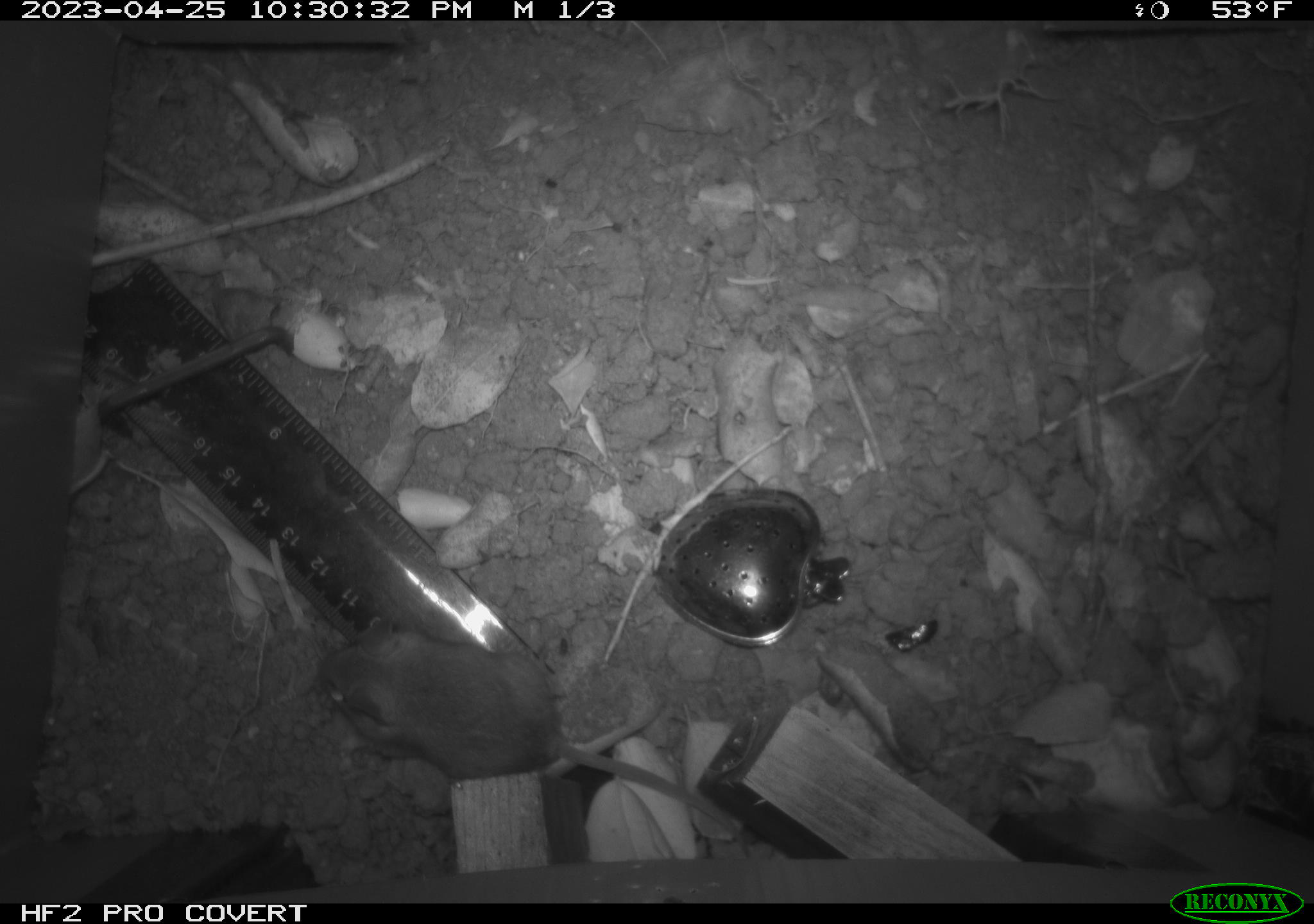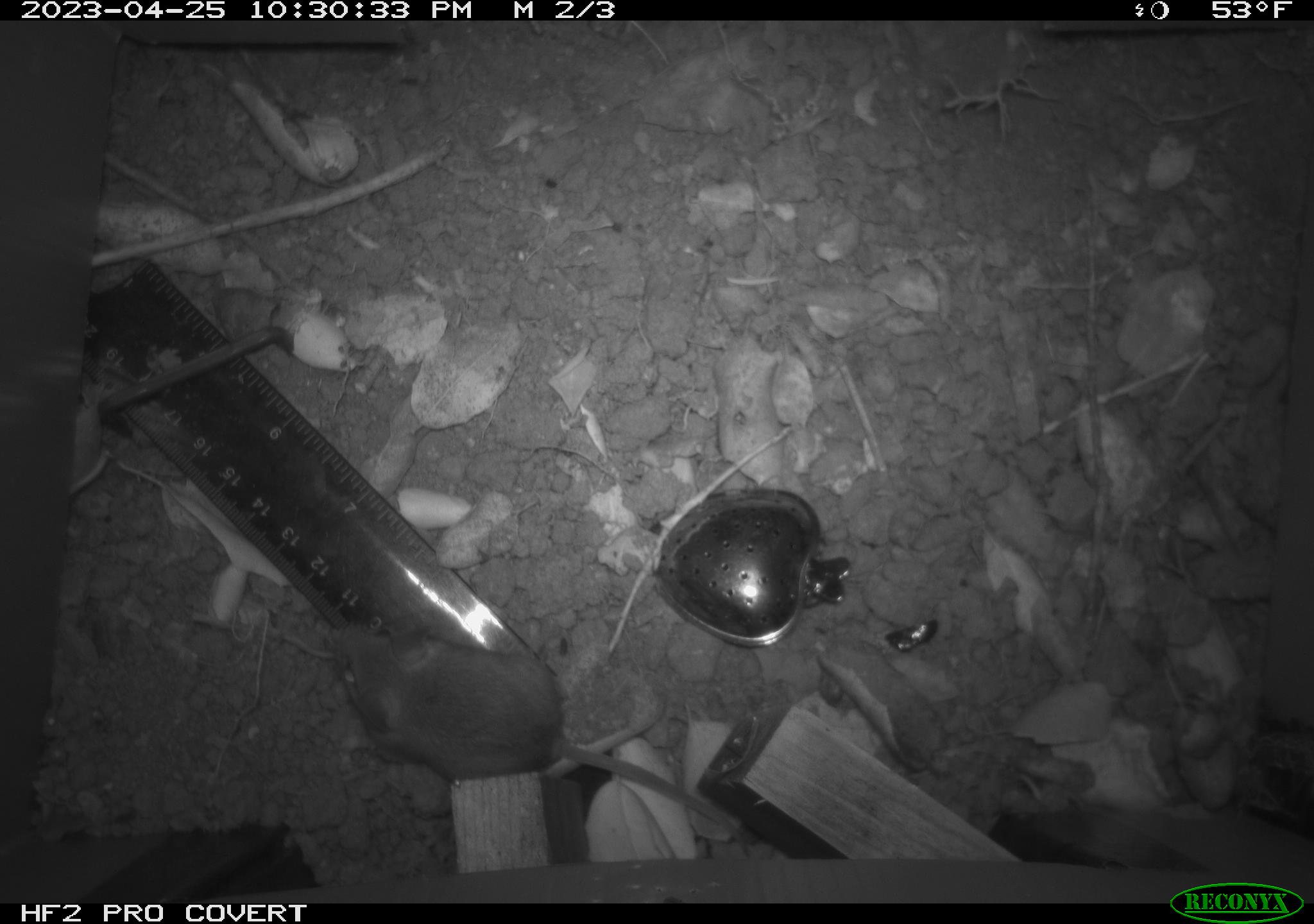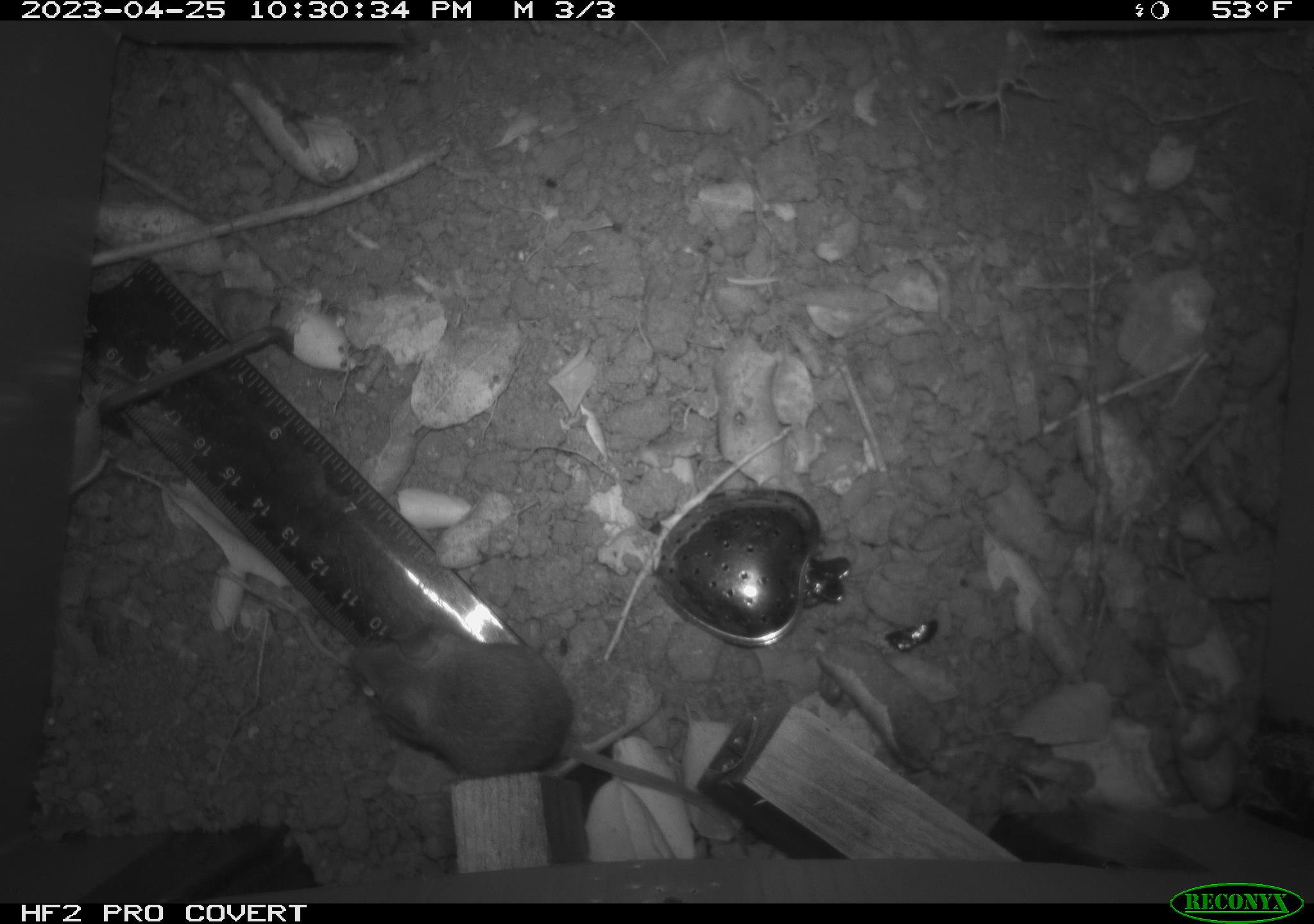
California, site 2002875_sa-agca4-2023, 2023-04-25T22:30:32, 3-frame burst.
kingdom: Animalia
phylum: Chordata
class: Mammalia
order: Rodentia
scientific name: Rodentia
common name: mouse species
Mouse species (Rodentia).